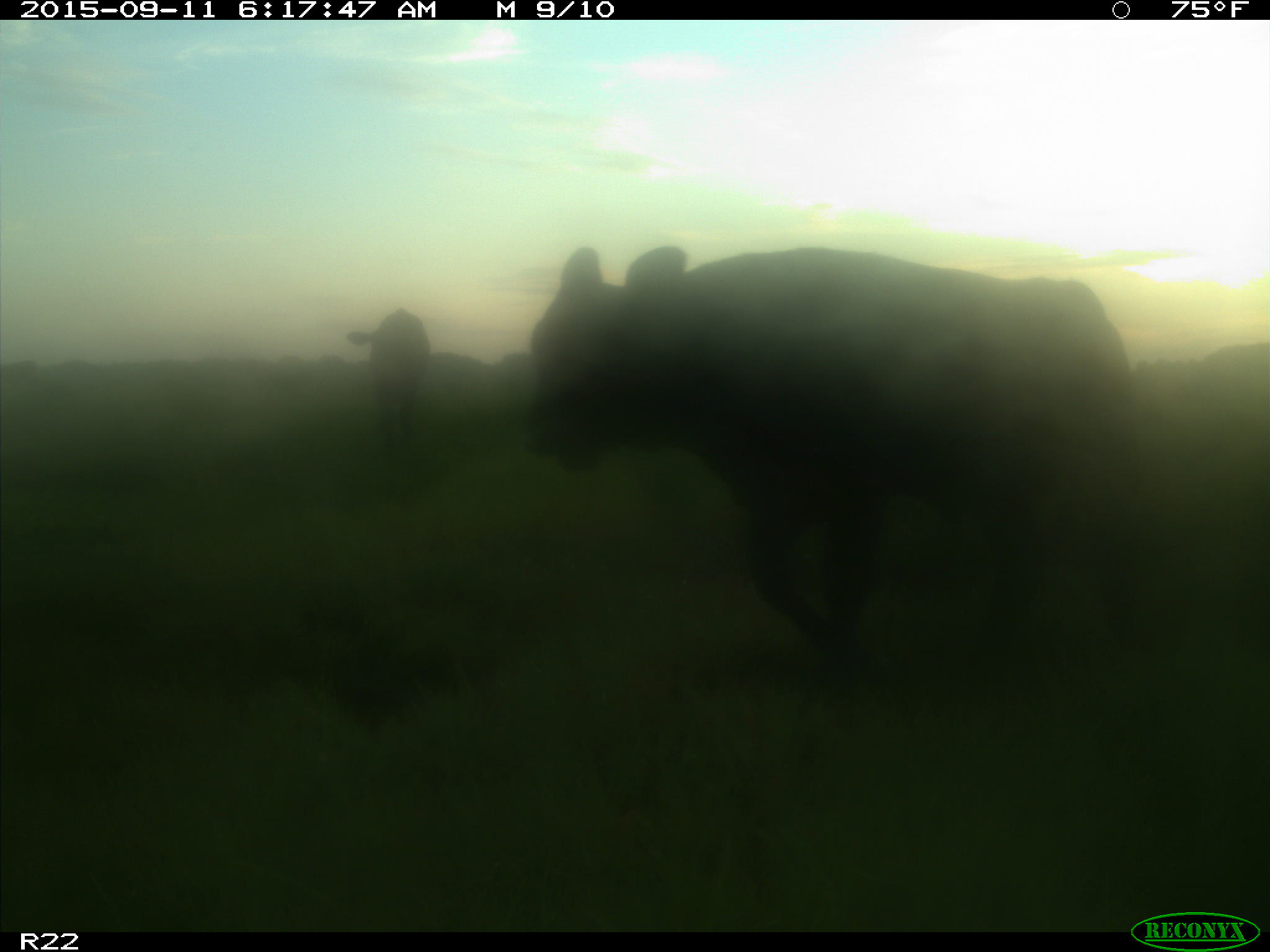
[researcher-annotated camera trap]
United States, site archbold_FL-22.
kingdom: Animalia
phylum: Chordata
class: Mammalia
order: Artiodactyla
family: Bovidae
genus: Bos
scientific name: Bos taurus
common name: domestic cow